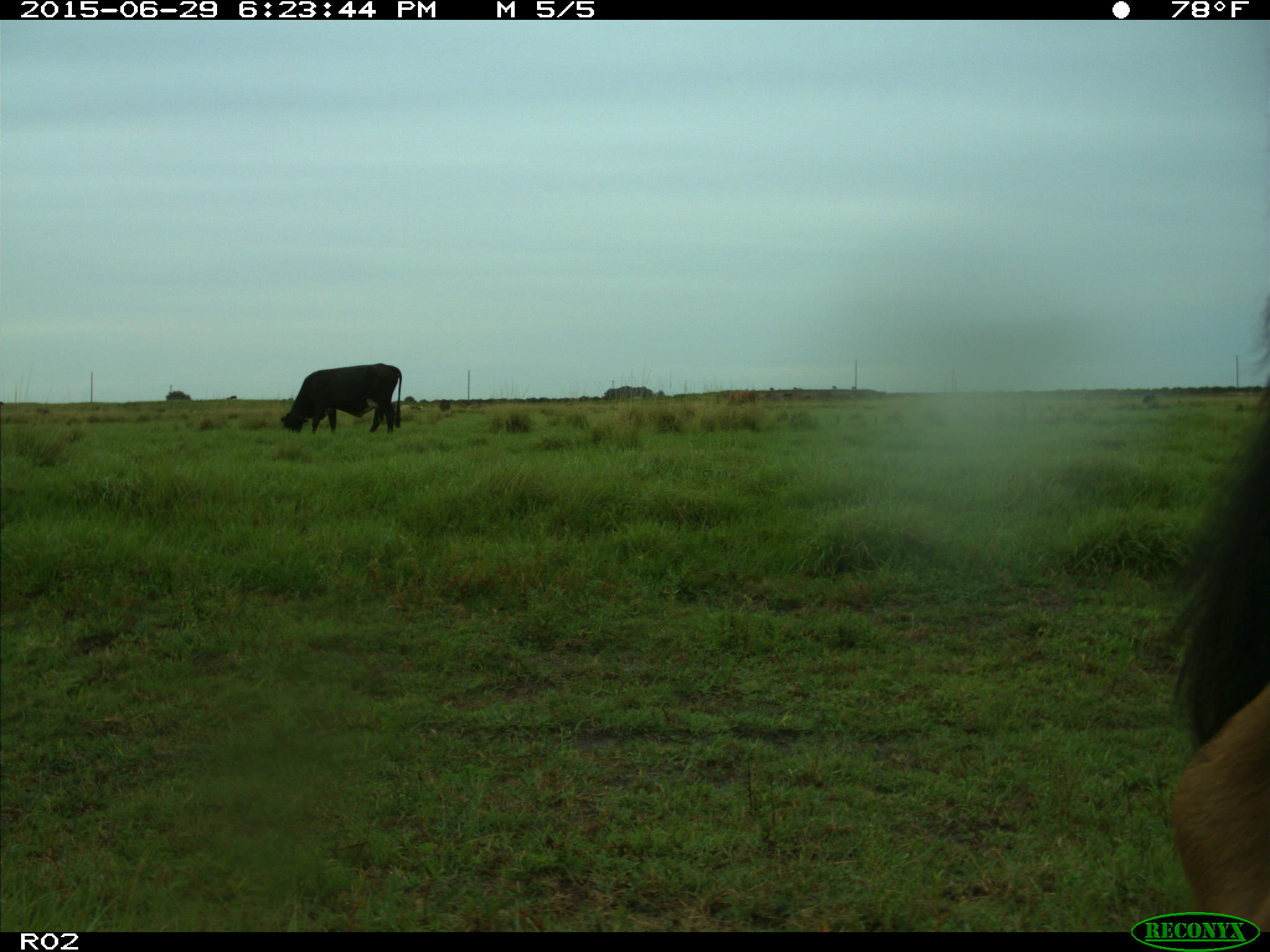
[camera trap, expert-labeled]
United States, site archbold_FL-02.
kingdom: Animalia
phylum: Chordata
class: Mammalia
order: Artiodactyla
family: Bovidae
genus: Bos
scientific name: Bos taurus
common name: domestic cow